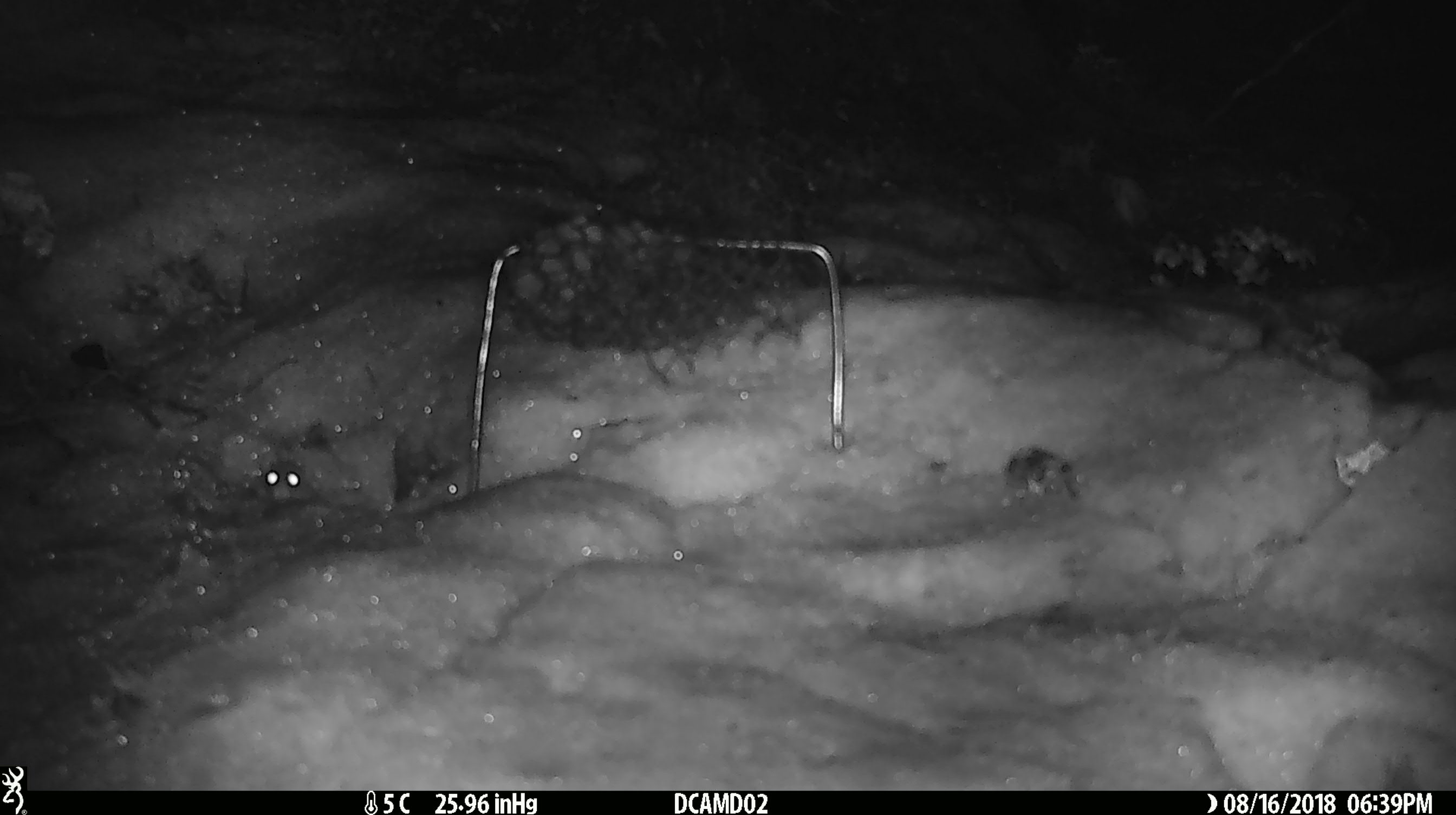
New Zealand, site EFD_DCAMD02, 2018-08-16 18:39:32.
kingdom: Animalia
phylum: Chordata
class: Mammalia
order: Rodentia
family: Muridae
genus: Mus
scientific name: Mus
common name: mouse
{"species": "mouse (Mus)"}